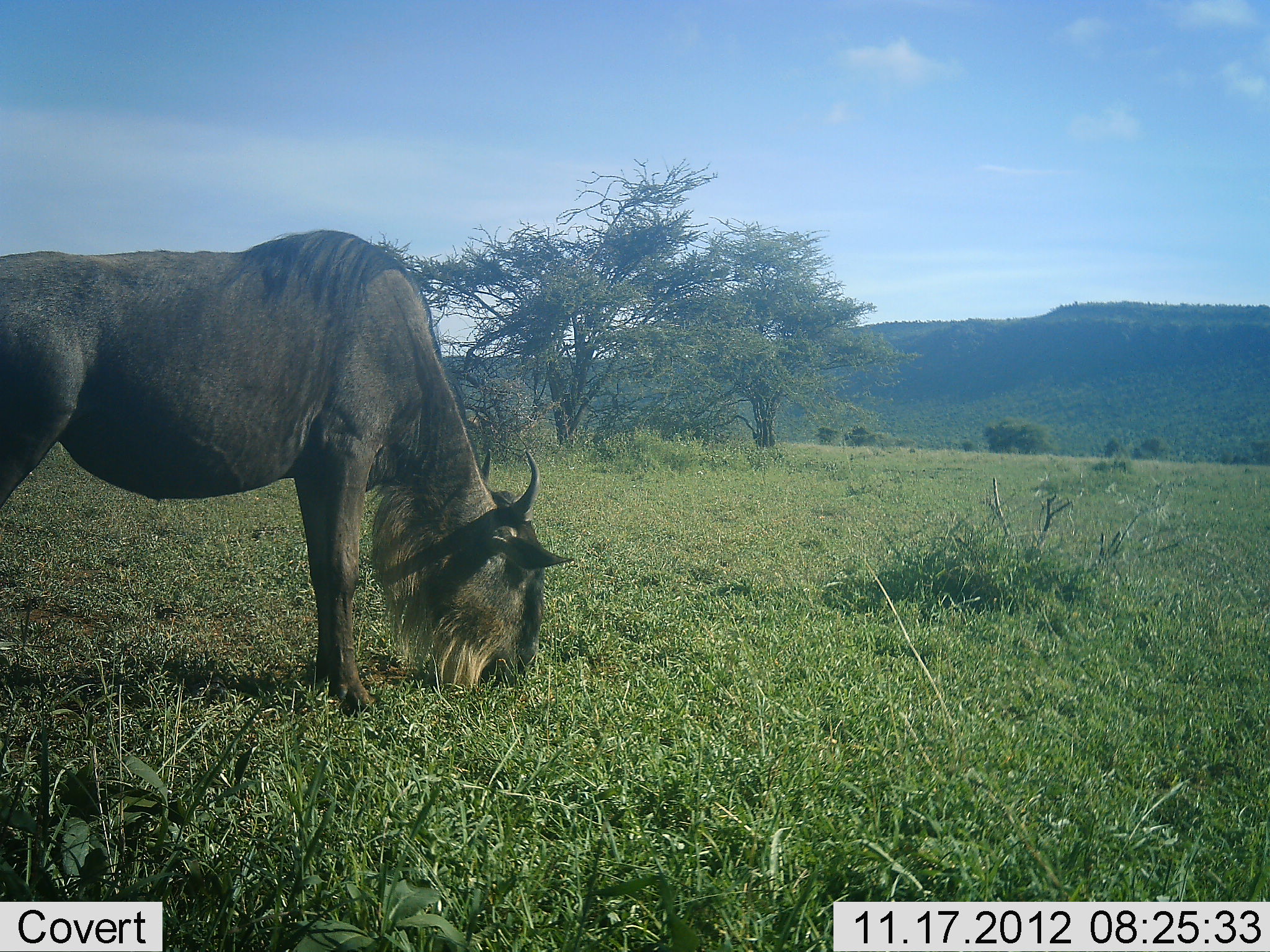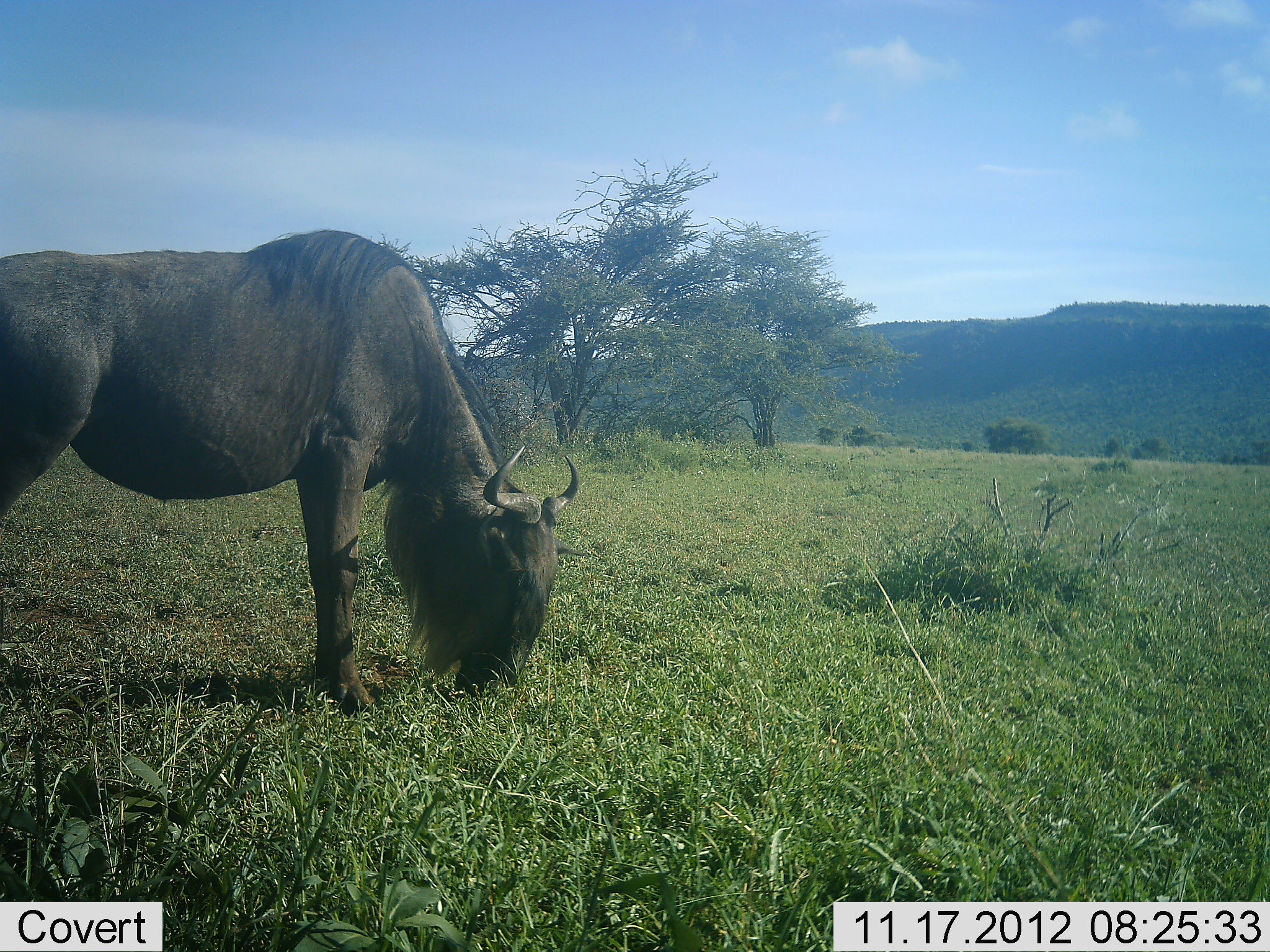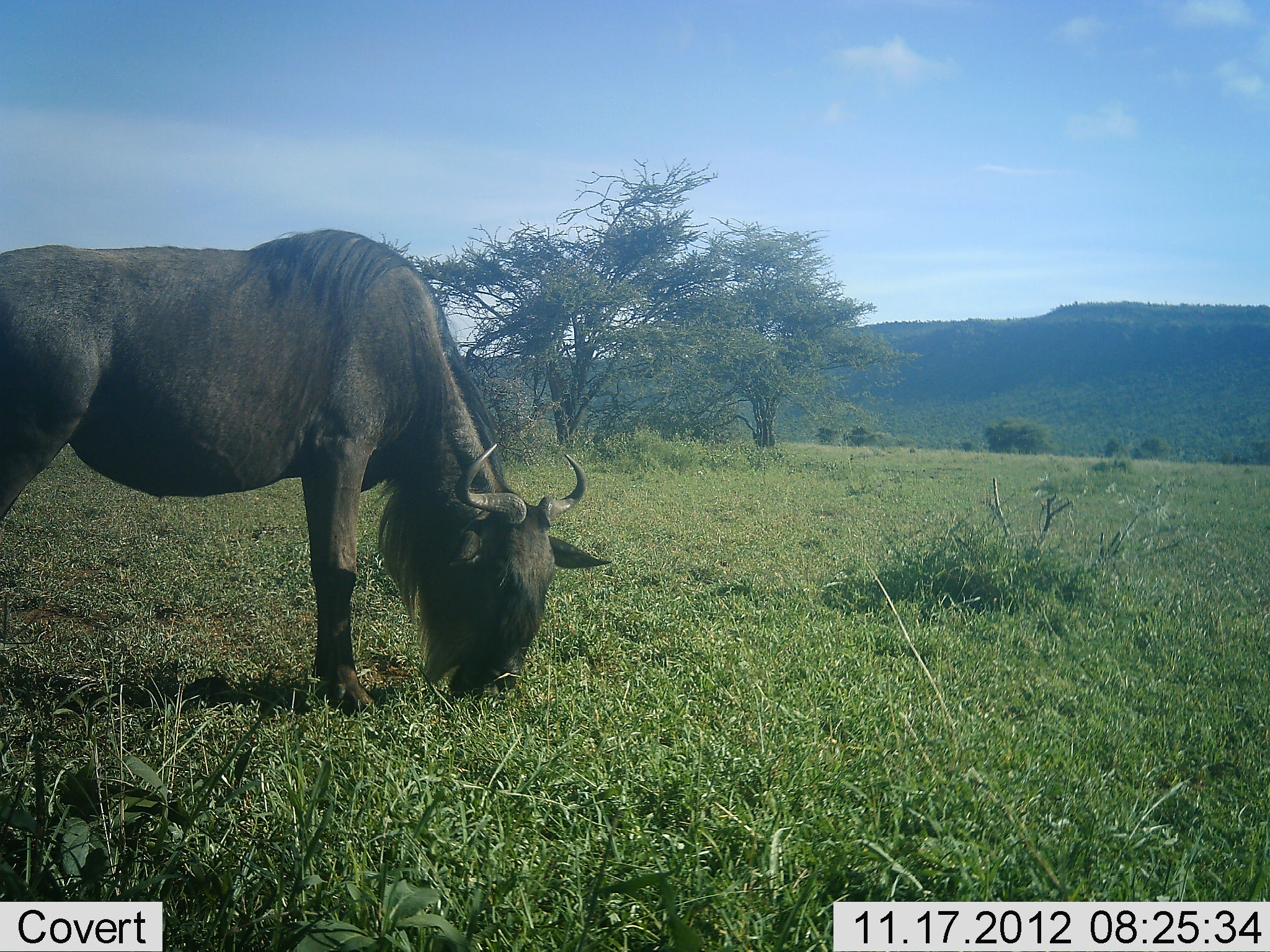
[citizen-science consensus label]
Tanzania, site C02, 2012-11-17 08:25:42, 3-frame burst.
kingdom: Animalia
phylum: Chordata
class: Mammalia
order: Artiodactyla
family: Bovidae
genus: Connochaetes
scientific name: Connochaetes taurinus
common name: blue wildebeest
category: wildebeest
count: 1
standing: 10%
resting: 0%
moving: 0%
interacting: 0%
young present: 0%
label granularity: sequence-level